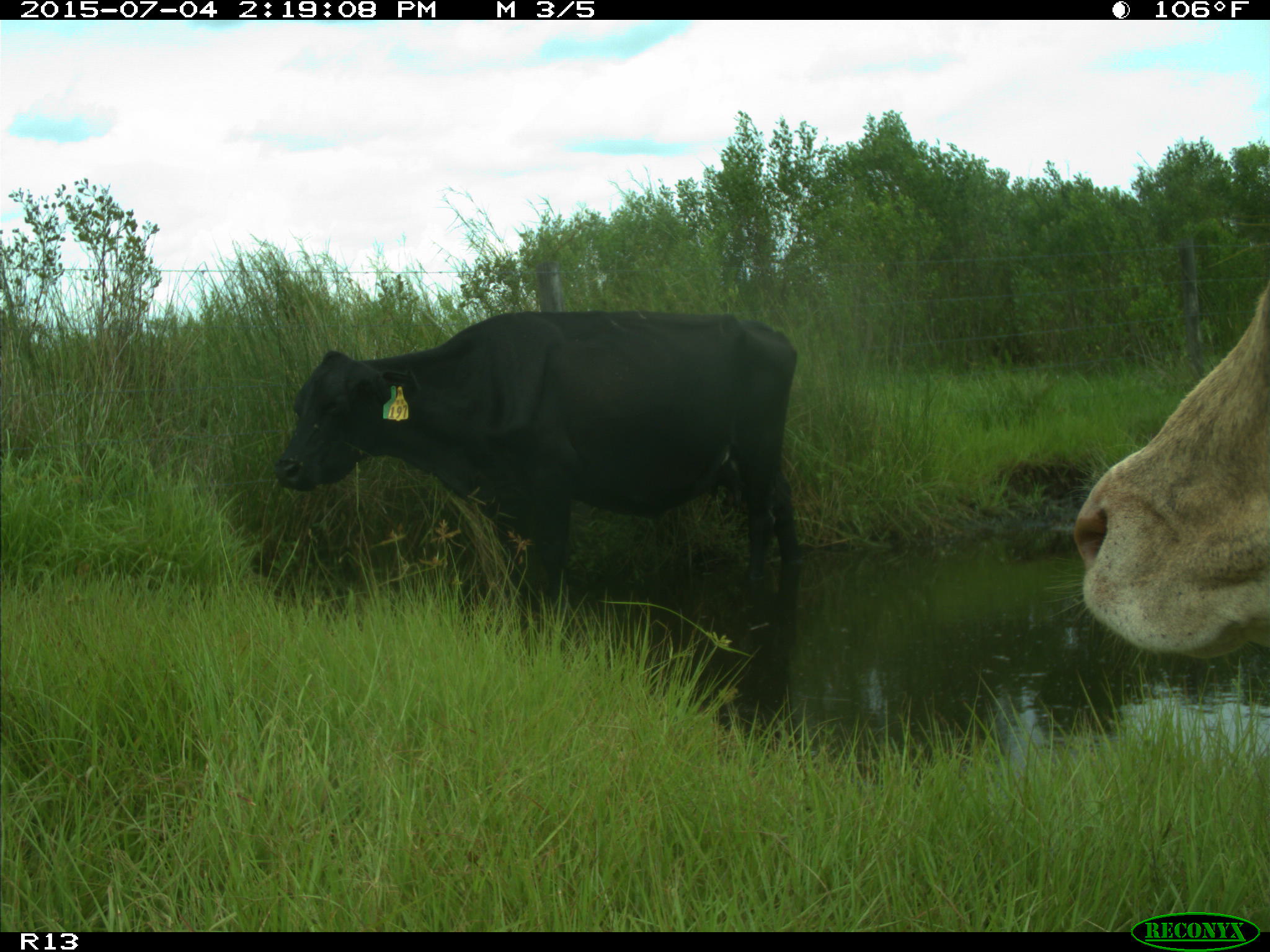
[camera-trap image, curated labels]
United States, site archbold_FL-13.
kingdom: Animalia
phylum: Chordata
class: Mammalia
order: Artiodactyla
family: Bovidae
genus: Bos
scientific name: Bos taurus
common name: domestic cow